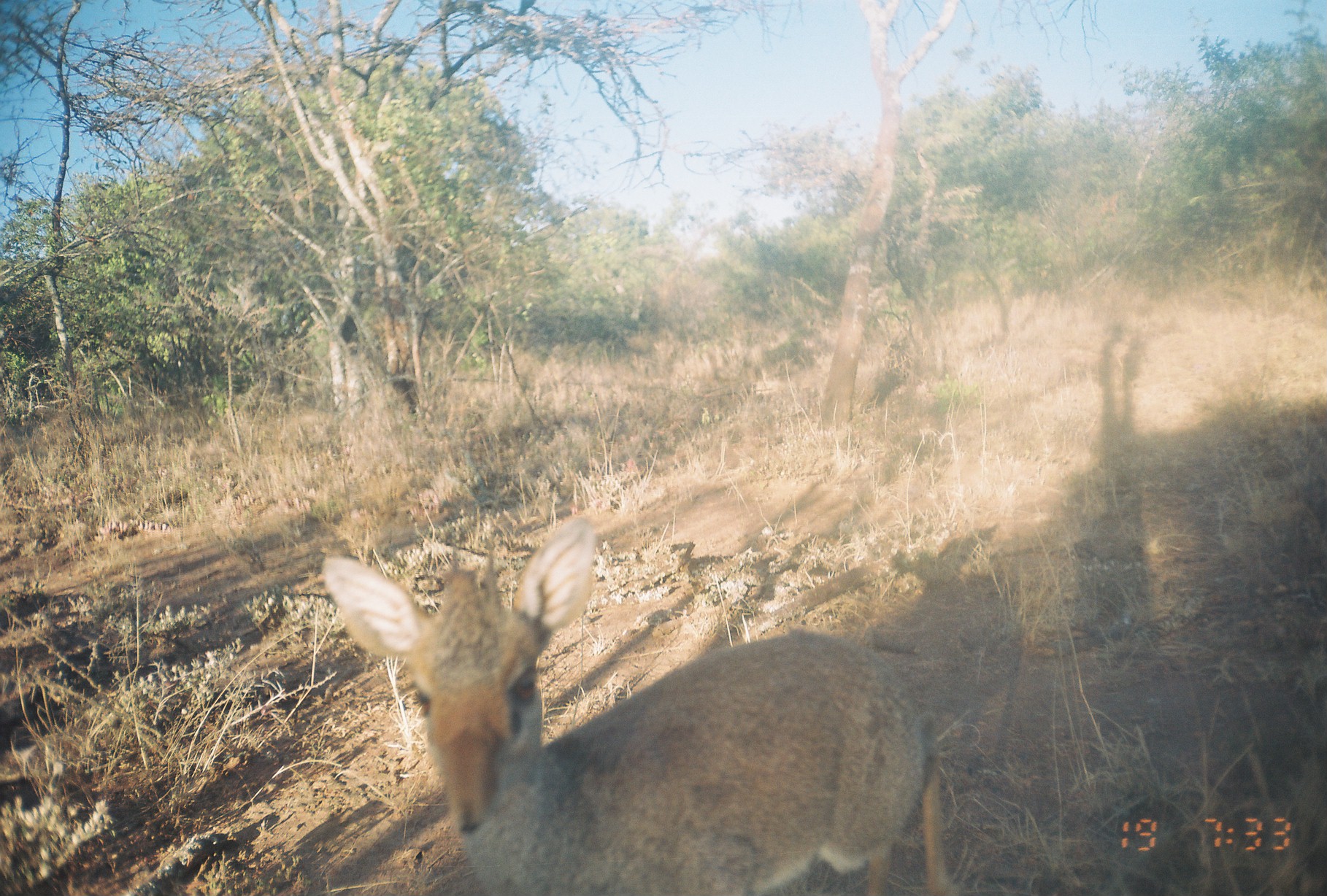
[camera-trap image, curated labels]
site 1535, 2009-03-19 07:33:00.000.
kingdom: Animalia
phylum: Chordata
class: Mammalia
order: Artiodactyla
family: Bovidae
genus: Madoqua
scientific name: Madoqua guentheri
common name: günther's dik-dik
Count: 1.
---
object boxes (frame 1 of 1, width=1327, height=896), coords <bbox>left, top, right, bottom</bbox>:
madoqua guentheri: <bbox>320, 513, 951, 894</bbox>